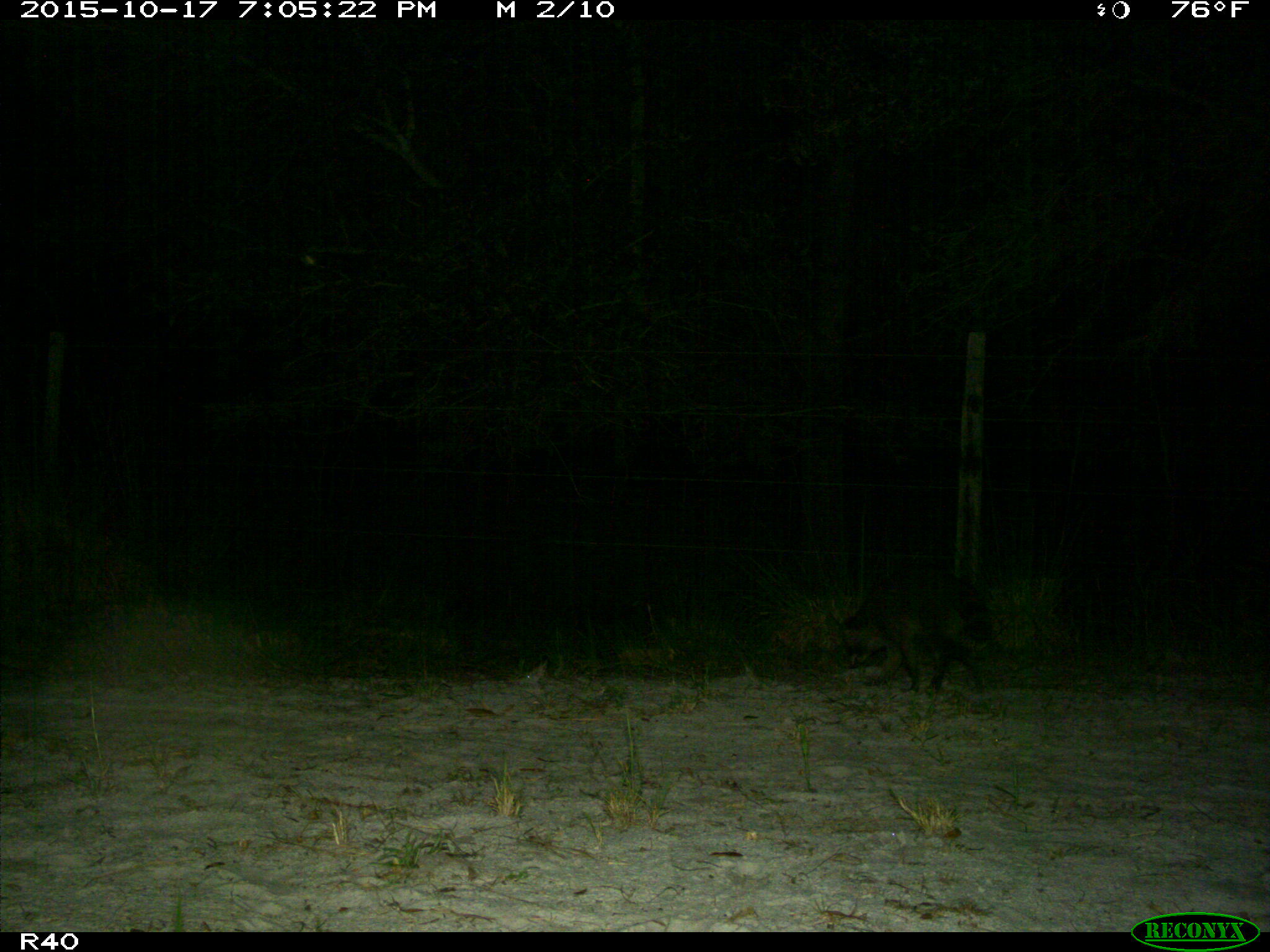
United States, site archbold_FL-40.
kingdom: Animalia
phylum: Chordata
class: Mammalia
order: Carnivora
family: Procyonidae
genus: Procyon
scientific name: Procyon lotor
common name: common raccoon